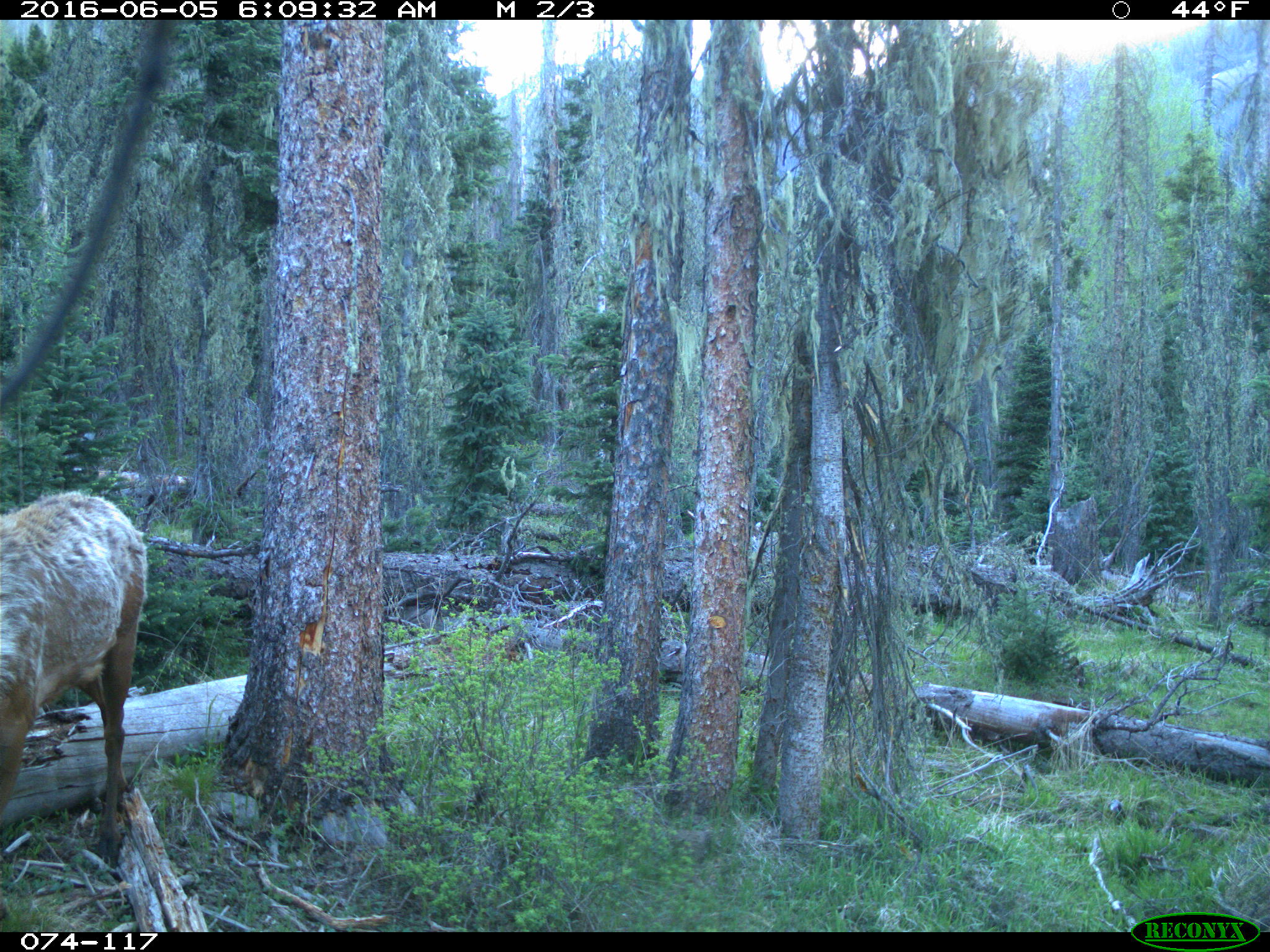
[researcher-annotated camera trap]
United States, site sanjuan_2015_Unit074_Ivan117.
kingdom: Animalia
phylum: Chordata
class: Mammalia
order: Artiodactyla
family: Cervidae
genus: Cervus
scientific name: Cervus elaphus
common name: red deer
Cervus elaphus (red deer).